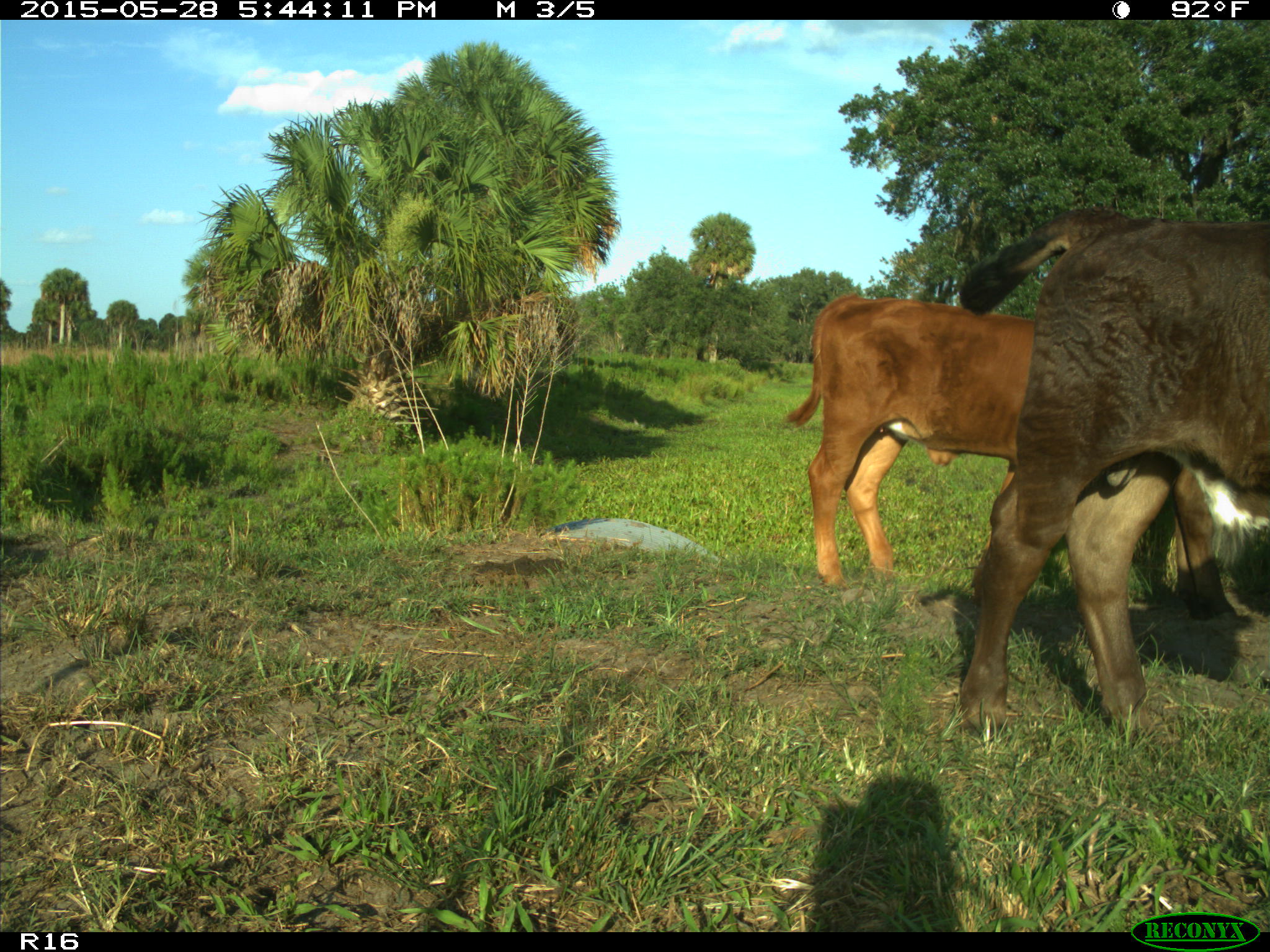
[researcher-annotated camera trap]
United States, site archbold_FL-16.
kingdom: Animalia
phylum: Chordata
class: Mammalia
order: Artiodactyla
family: Bovidae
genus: Bos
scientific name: Bos taurus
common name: domestic cow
Bos taurus (domestic cow).